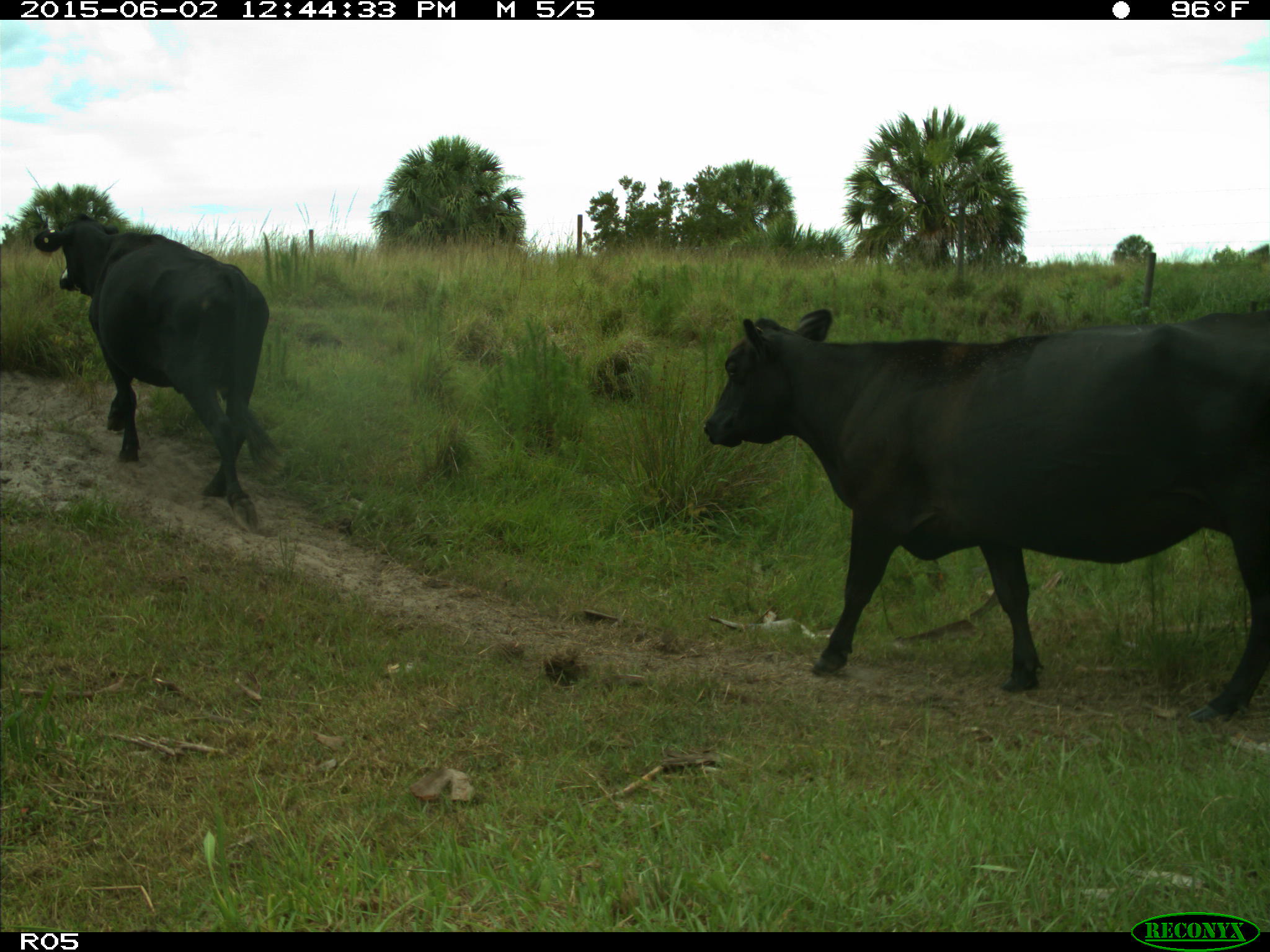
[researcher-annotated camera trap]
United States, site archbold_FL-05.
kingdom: Animalia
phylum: Chordata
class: Mammalia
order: Artiodactyla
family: Bovidae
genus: Bos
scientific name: Bos taurus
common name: domestic cow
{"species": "Bos taurus (domestic cow)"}